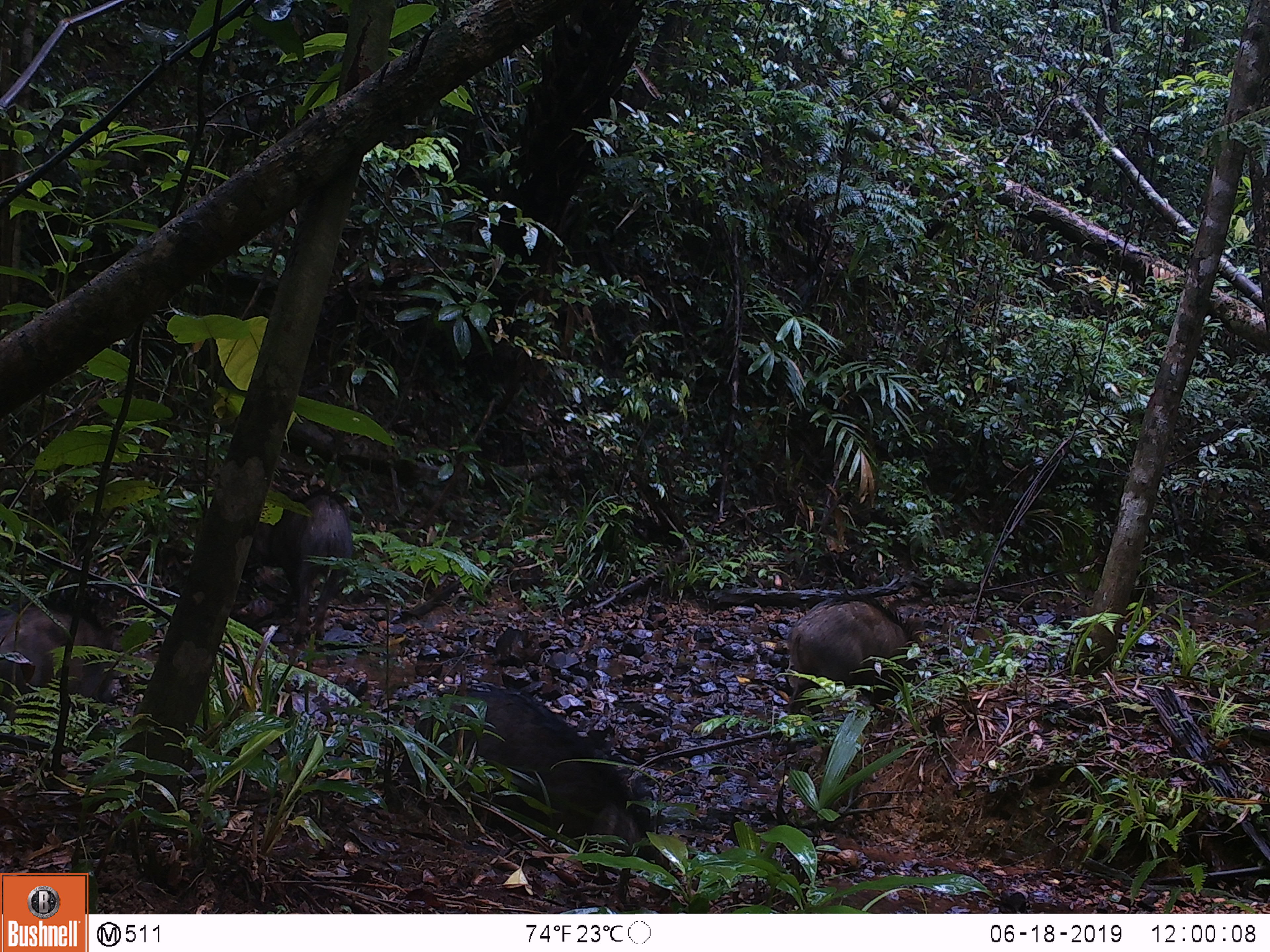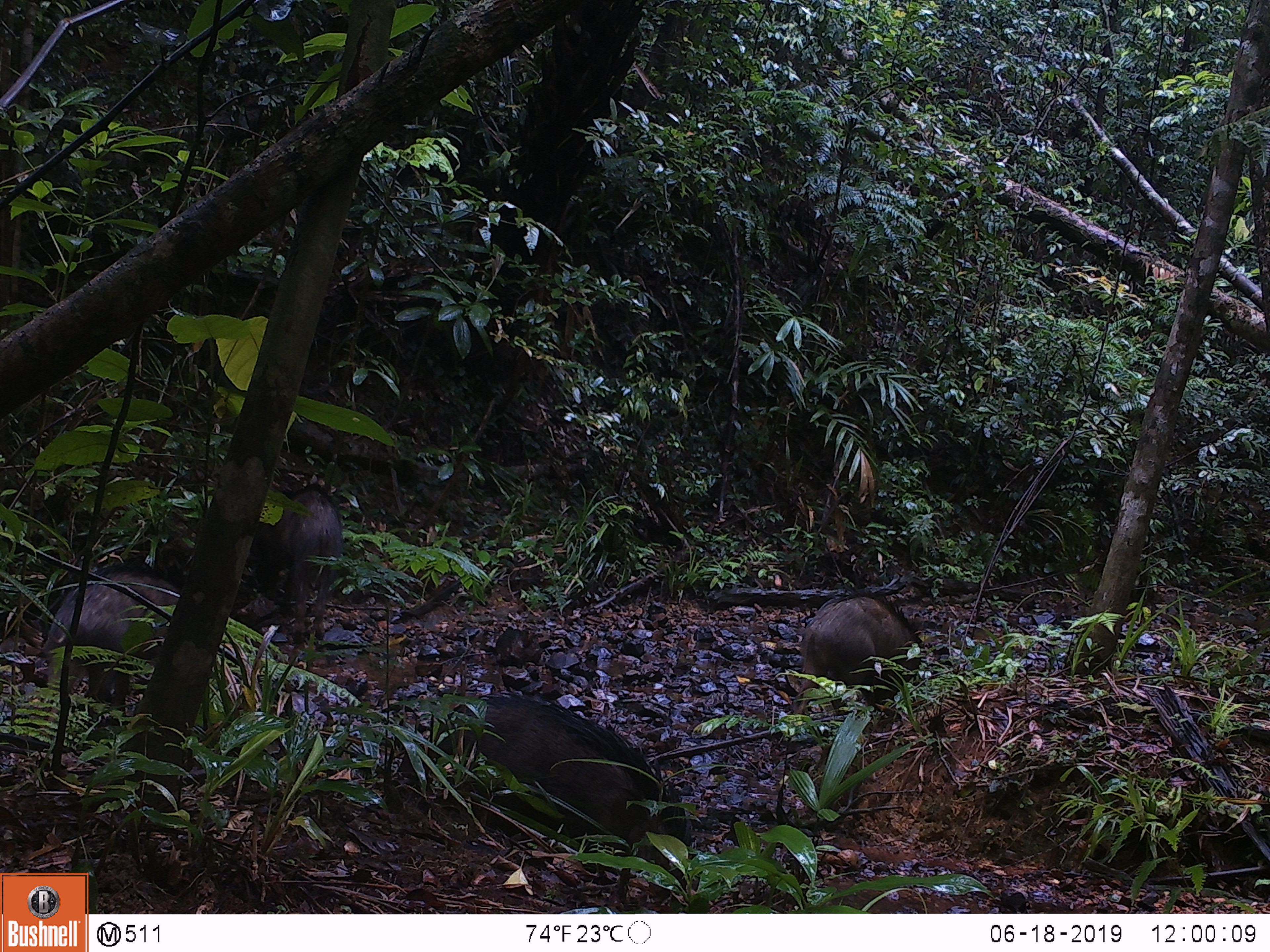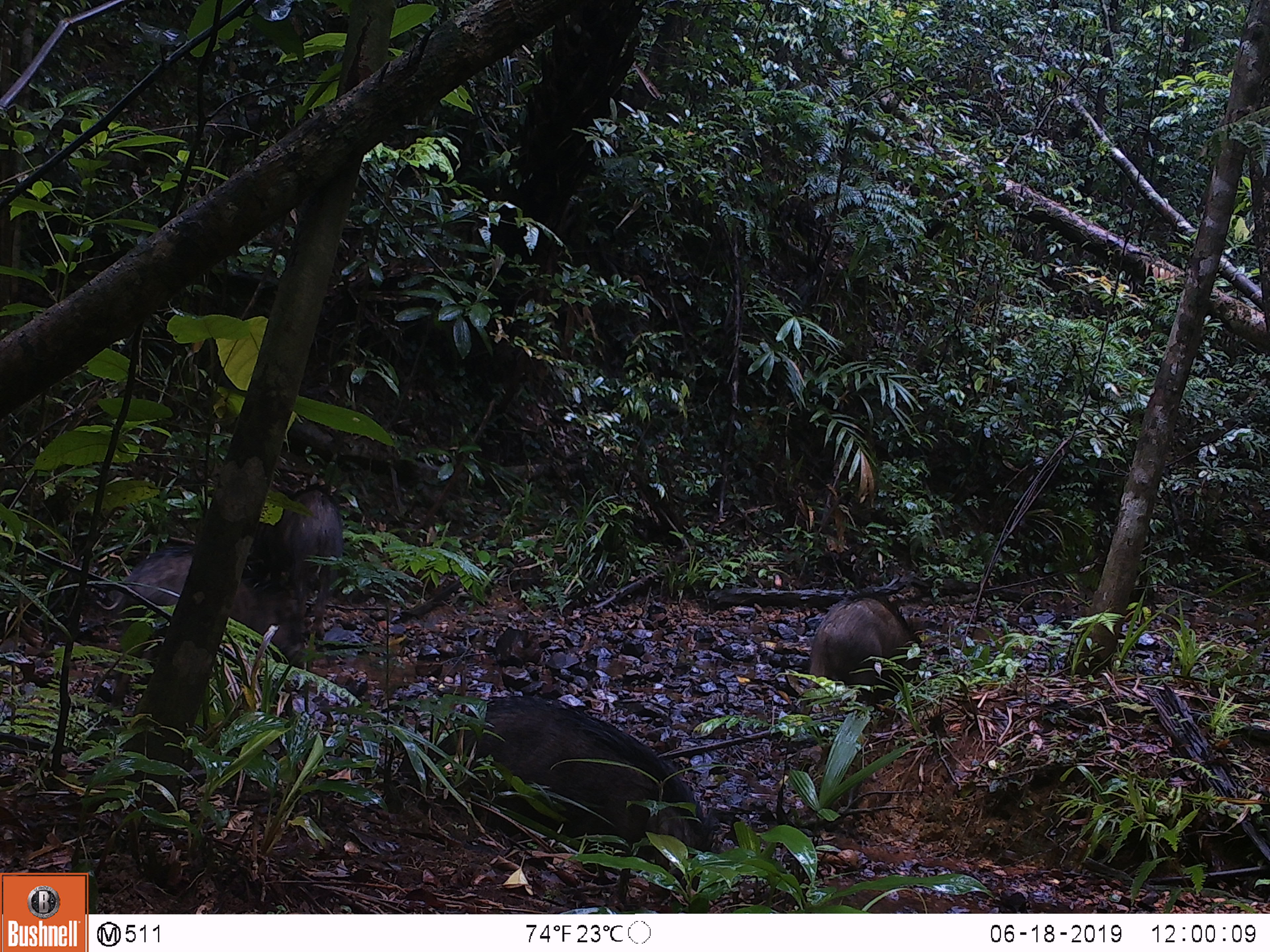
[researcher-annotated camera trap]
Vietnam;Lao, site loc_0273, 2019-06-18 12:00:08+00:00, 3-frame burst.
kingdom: Animalia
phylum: Chordata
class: Mammalia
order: Artiodactyla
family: Suidae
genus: Sus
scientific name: Sus scrofa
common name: eurasian wild pig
Eurasian wild pig (Sus scrofa). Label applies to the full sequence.